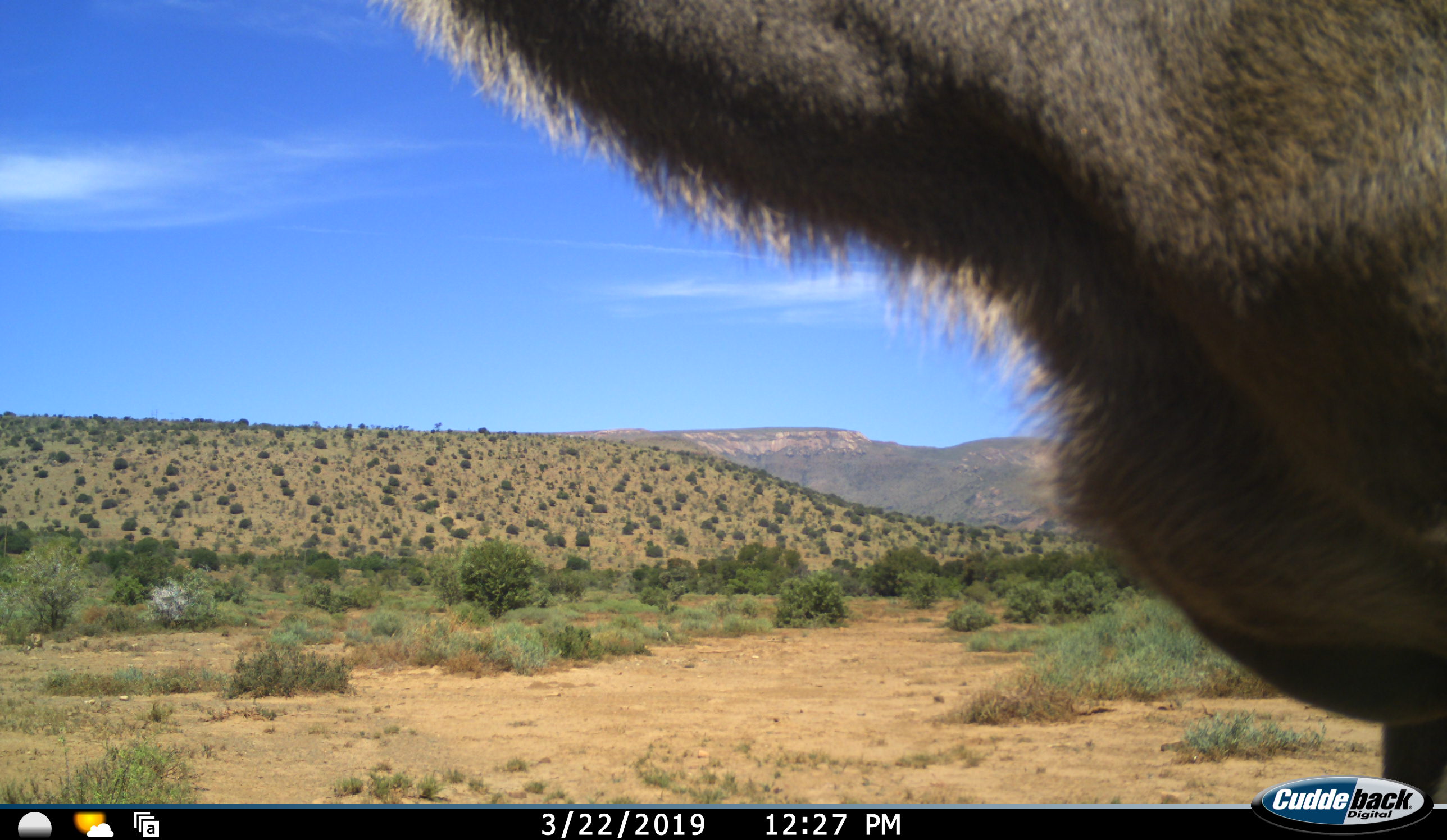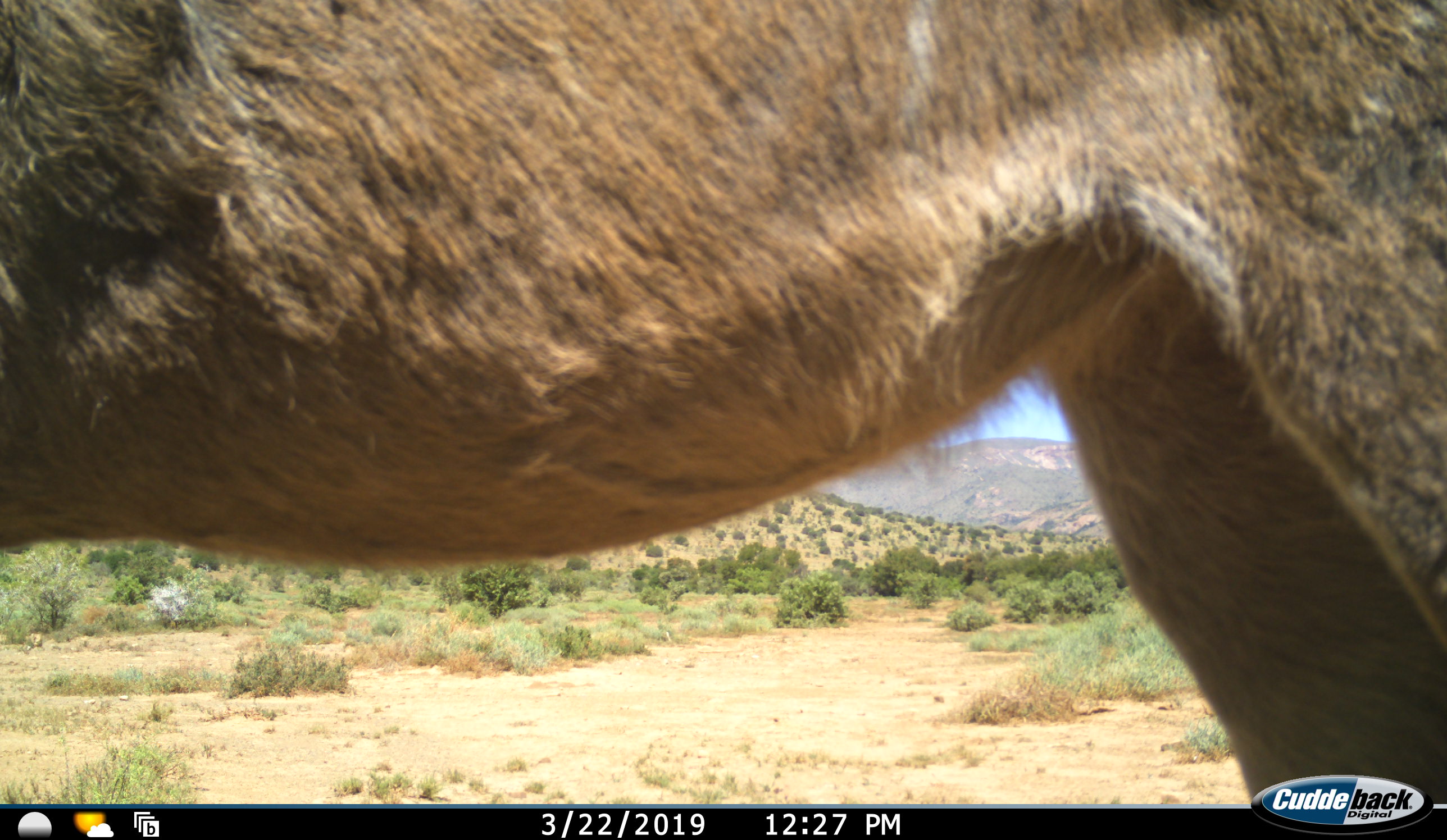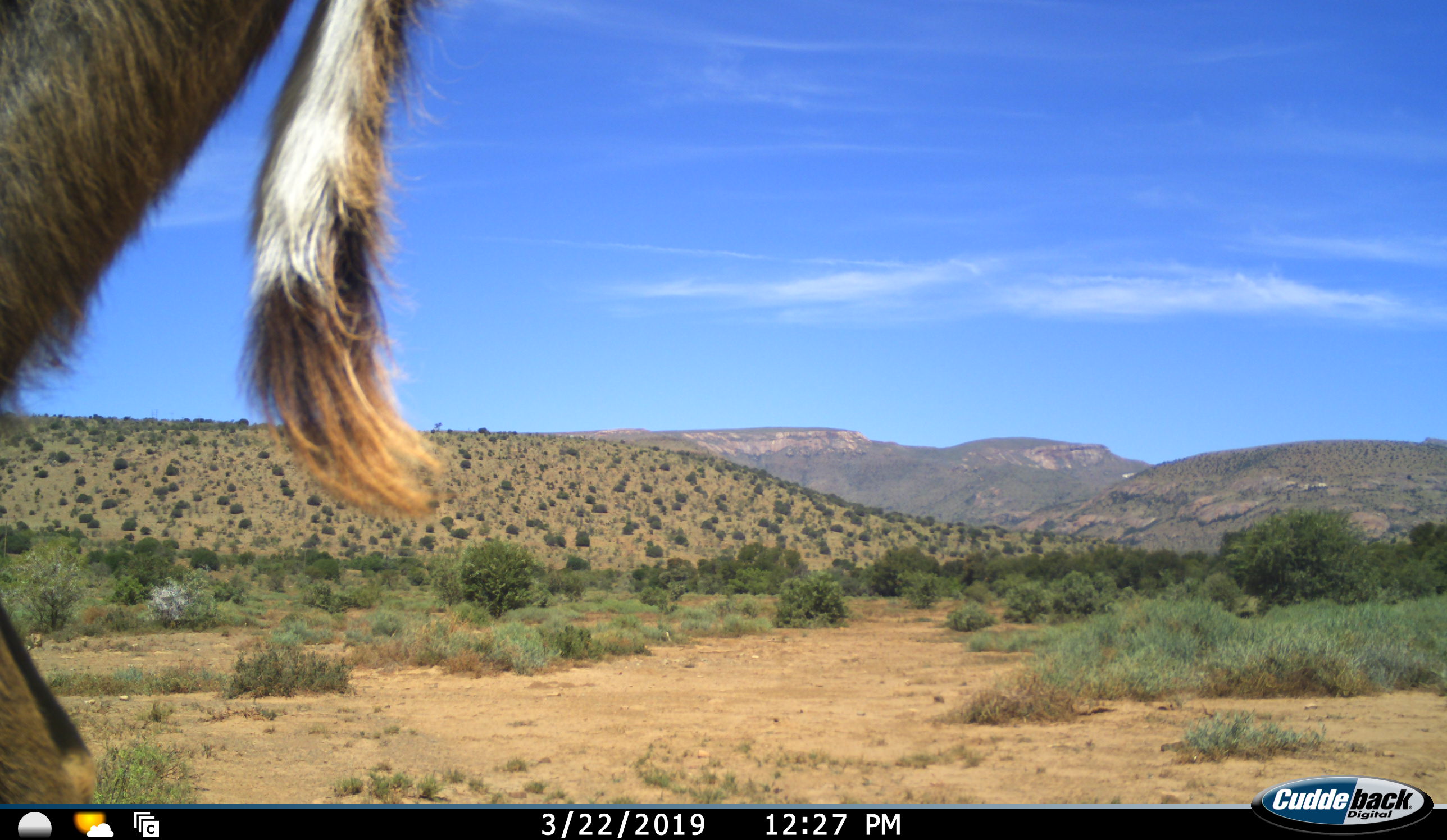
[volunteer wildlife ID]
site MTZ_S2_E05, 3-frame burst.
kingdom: Animalia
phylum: Chordata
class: Mammalia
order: Artiodactyla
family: Bovidae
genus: Tragelaphus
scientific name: Tragelaphus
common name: kudu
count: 1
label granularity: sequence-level